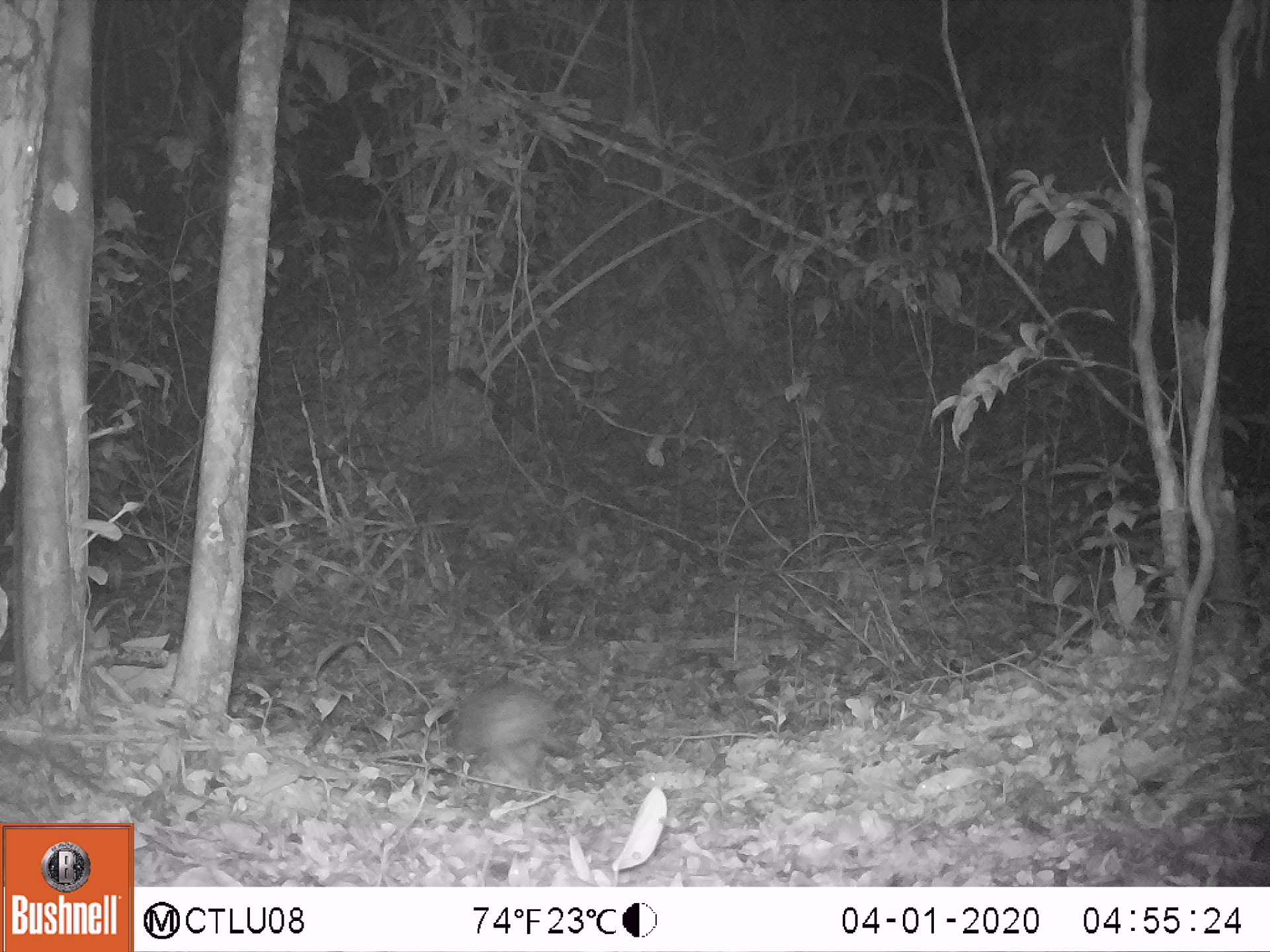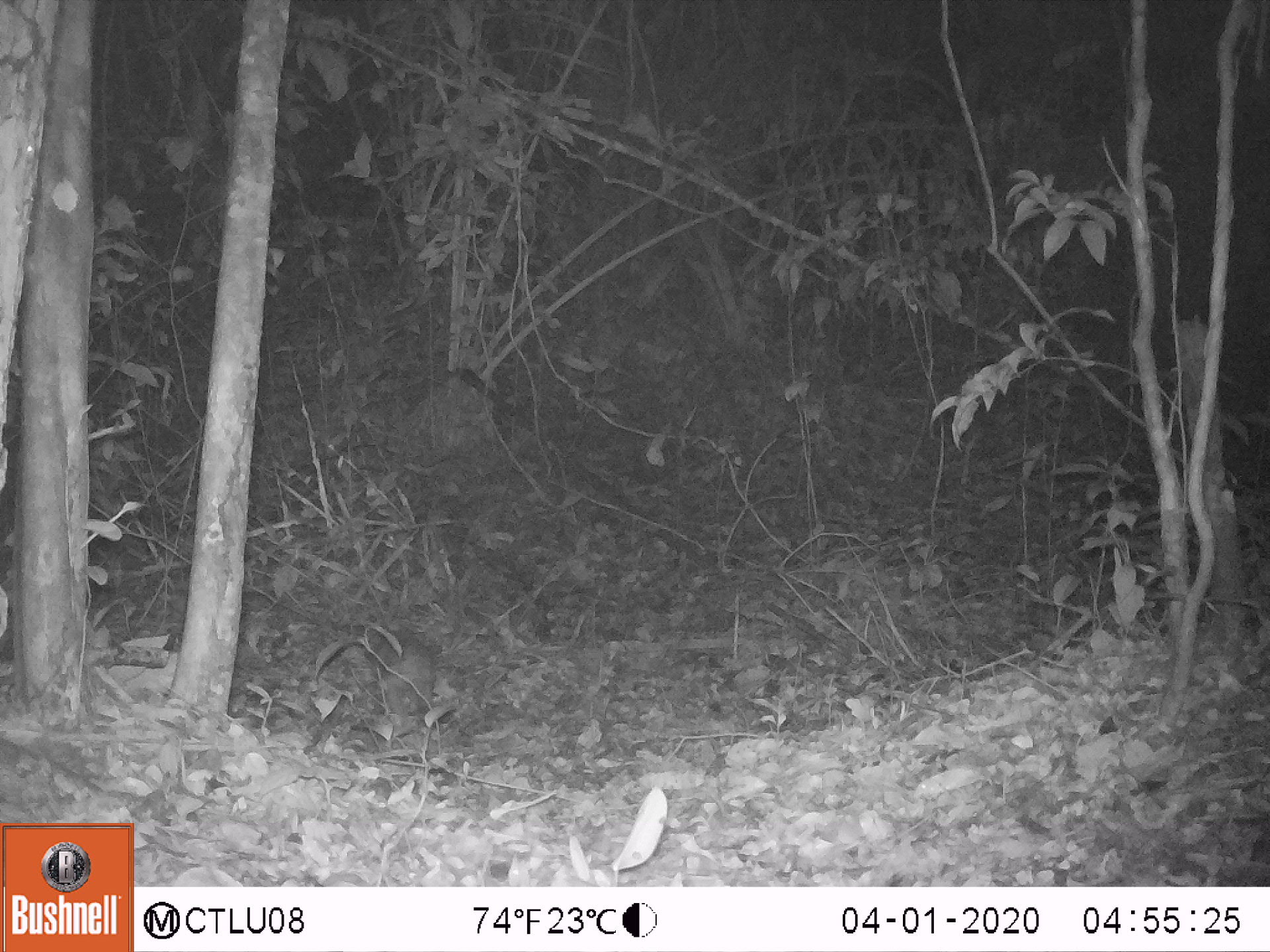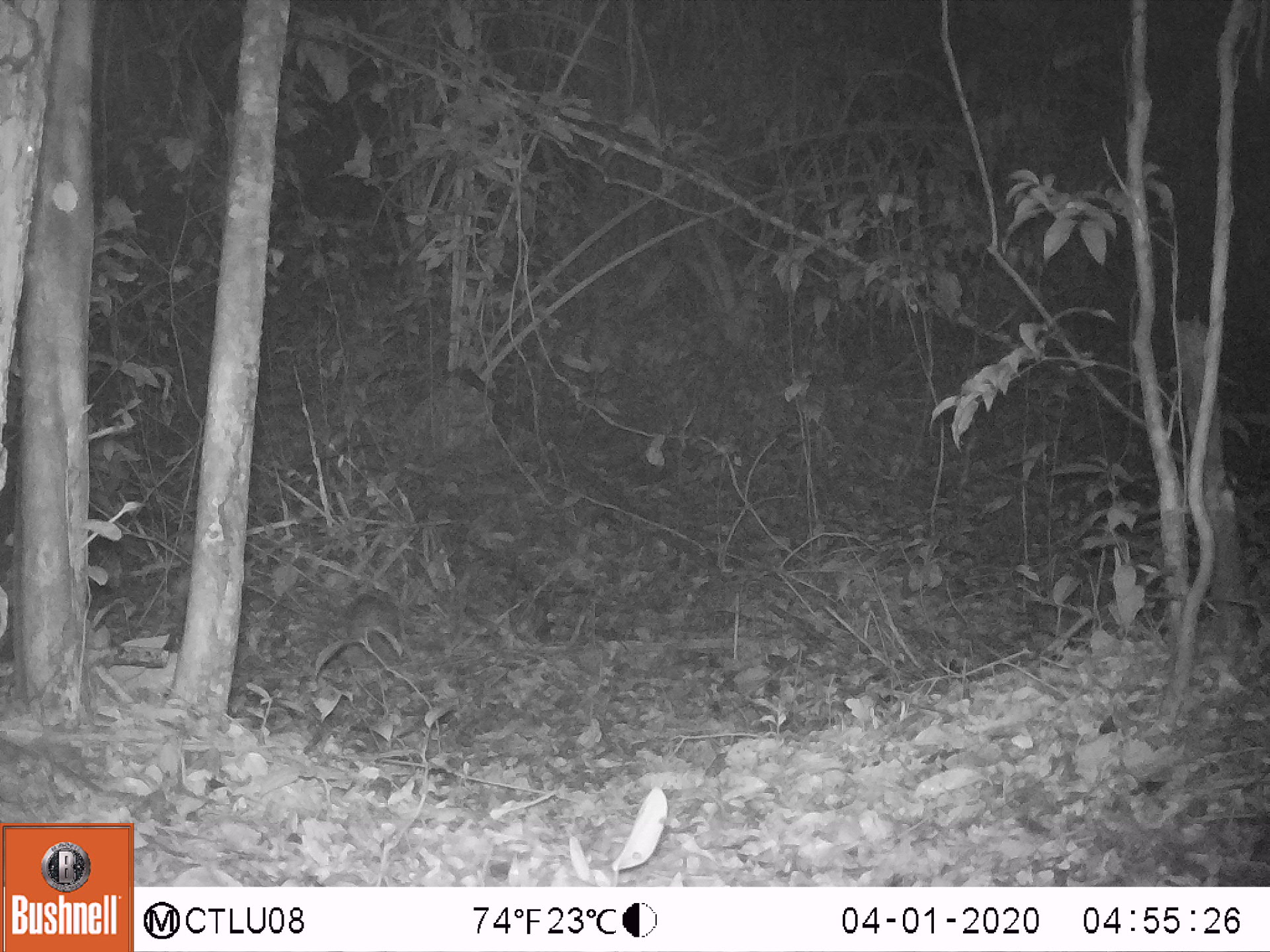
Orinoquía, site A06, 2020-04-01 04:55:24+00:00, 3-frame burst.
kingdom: Animalia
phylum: Chordata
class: Mammalia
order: Cingulata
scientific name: Cingulata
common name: armadillo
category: unknown armadillo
Unknown armadillo (armadillo) (Cingulata).